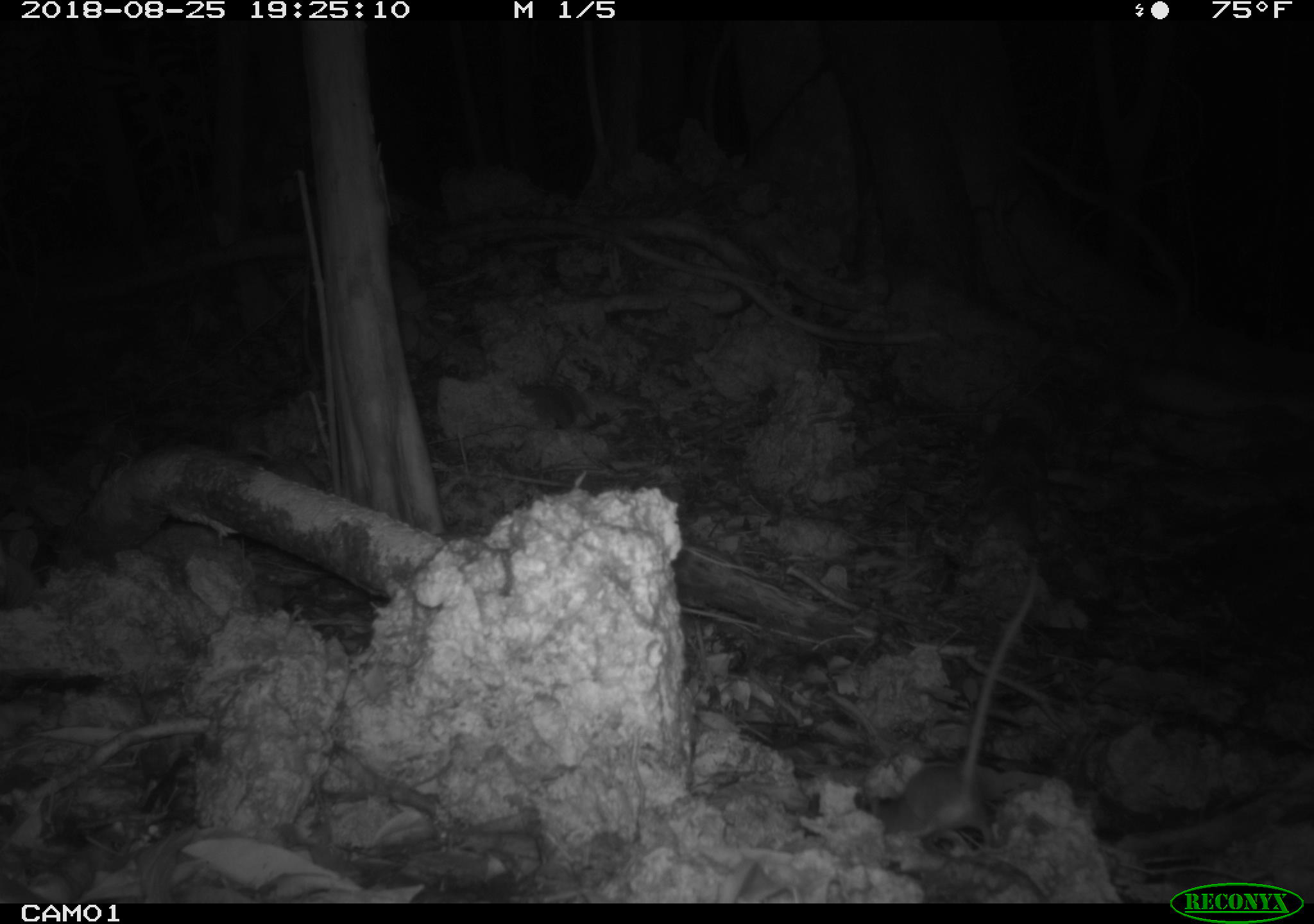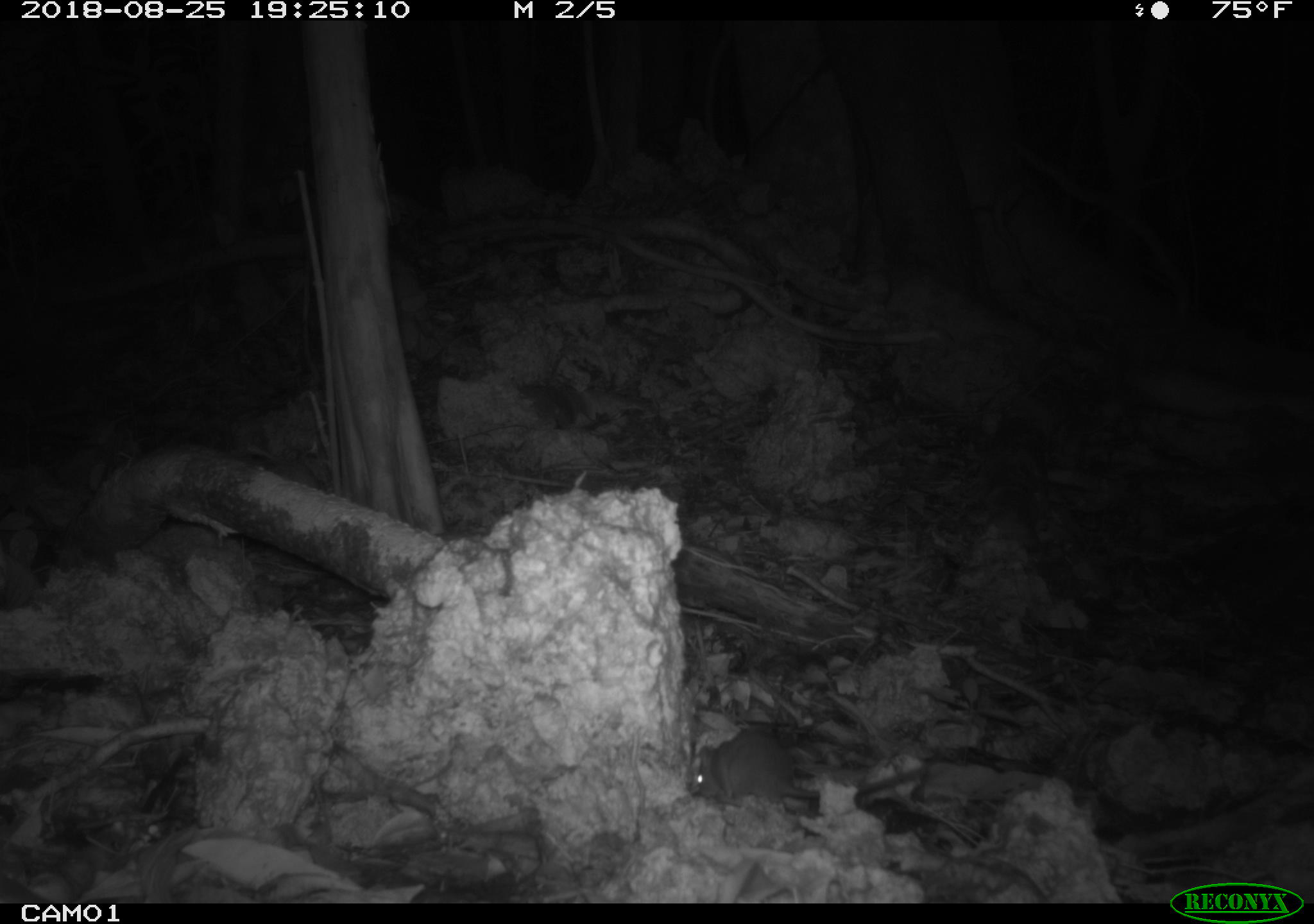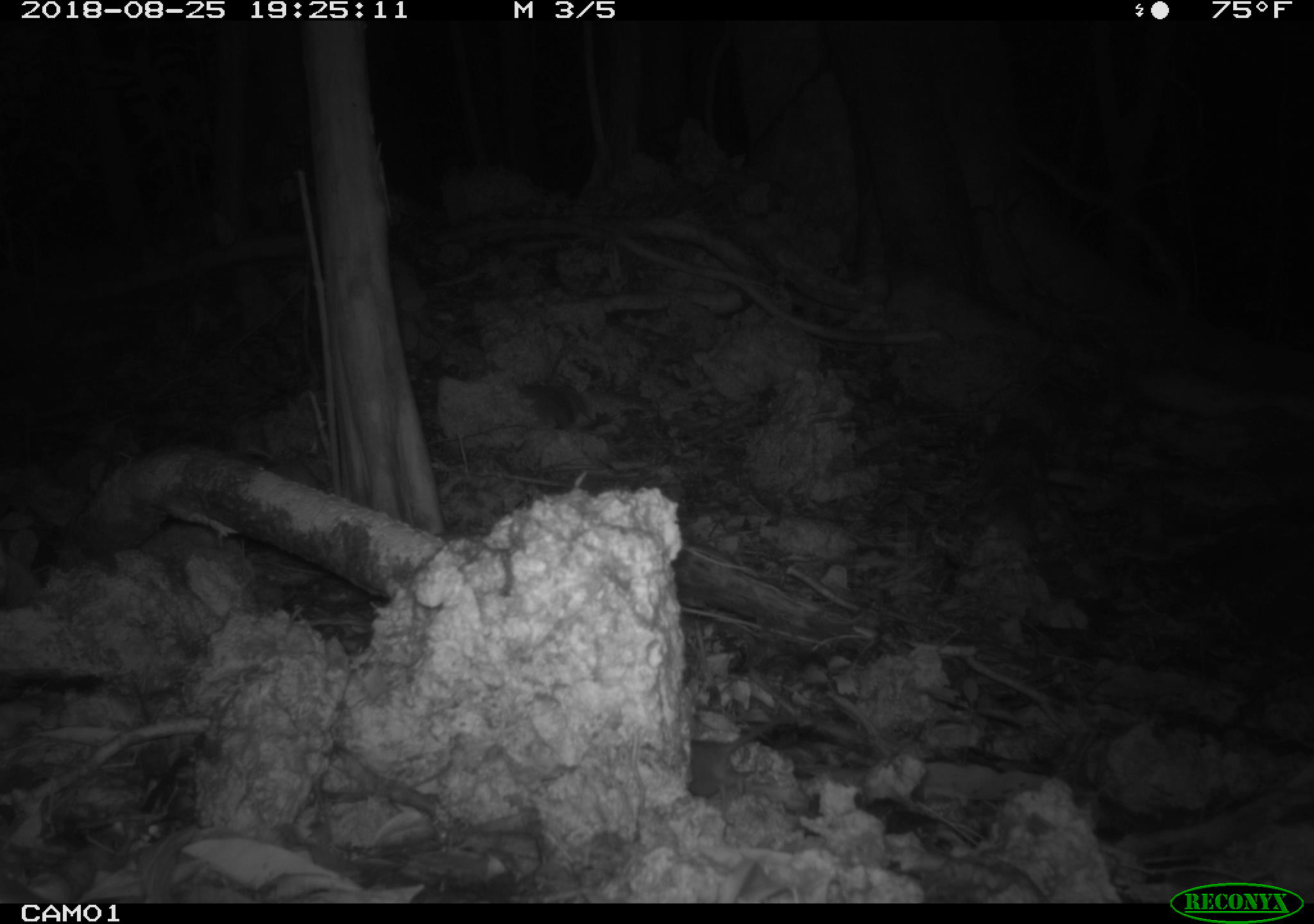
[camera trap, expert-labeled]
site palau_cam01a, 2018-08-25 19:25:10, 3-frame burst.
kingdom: Animalia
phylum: Chordata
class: Mammalia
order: Rodentia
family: Muridae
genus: Rattus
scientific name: Rattus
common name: rat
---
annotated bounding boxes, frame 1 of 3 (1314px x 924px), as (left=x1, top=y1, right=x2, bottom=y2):
rat: (left=864, top=556, right=1036, bottom=848)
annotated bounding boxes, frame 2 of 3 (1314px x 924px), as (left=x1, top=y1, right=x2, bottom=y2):
rat: (left=684, top=719, right=937, bottom=821)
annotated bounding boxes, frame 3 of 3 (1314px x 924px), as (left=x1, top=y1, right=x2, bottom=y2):
rat: (left=681, top=698, right=857, bottom=805)